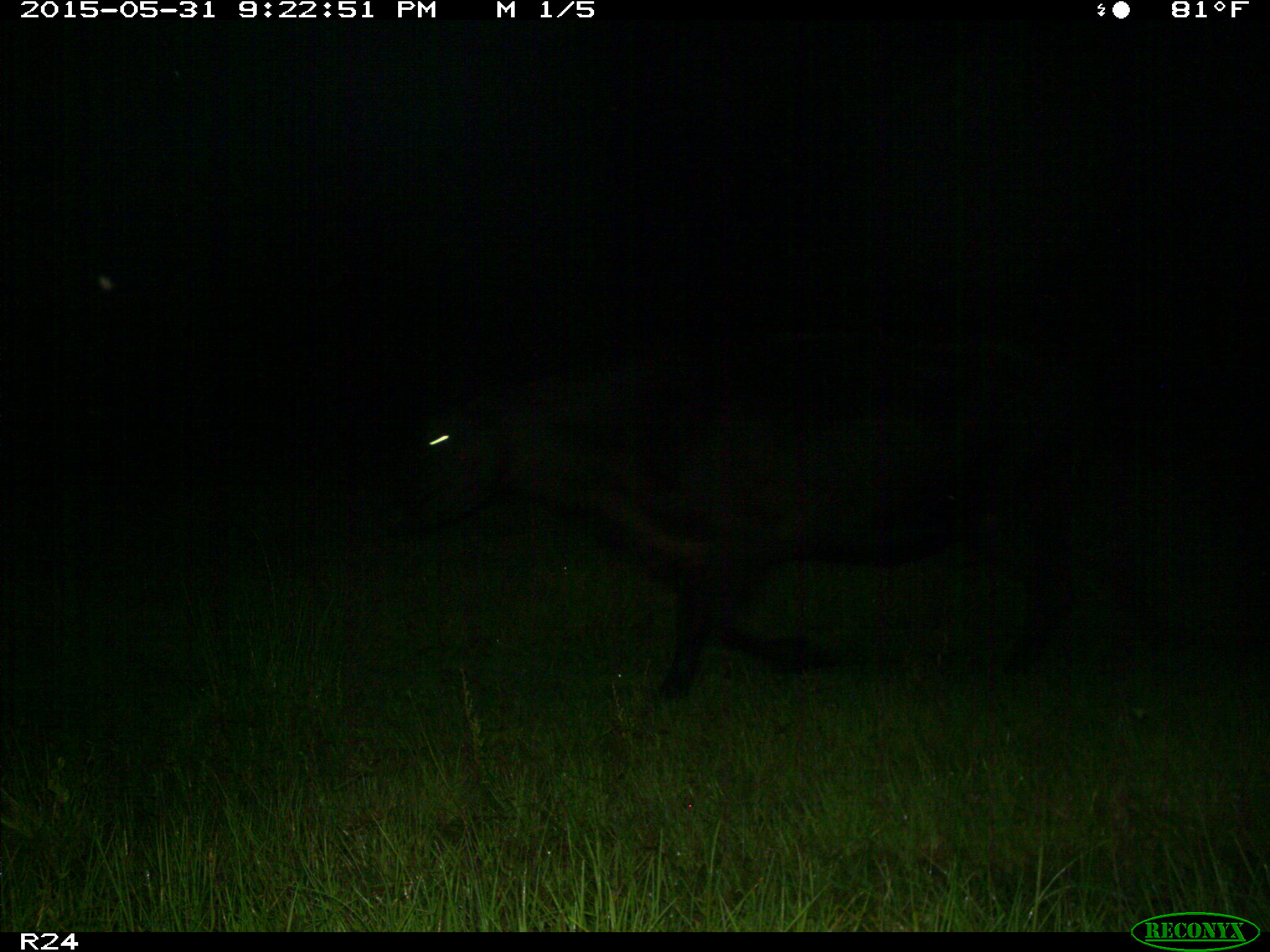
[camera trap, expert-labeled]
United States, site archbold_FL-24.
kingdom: Animalia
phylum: Chordata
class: Mammalia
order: Artiodactyla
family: Bovidae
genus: Bos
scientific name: Bos taurus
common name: domestic cow